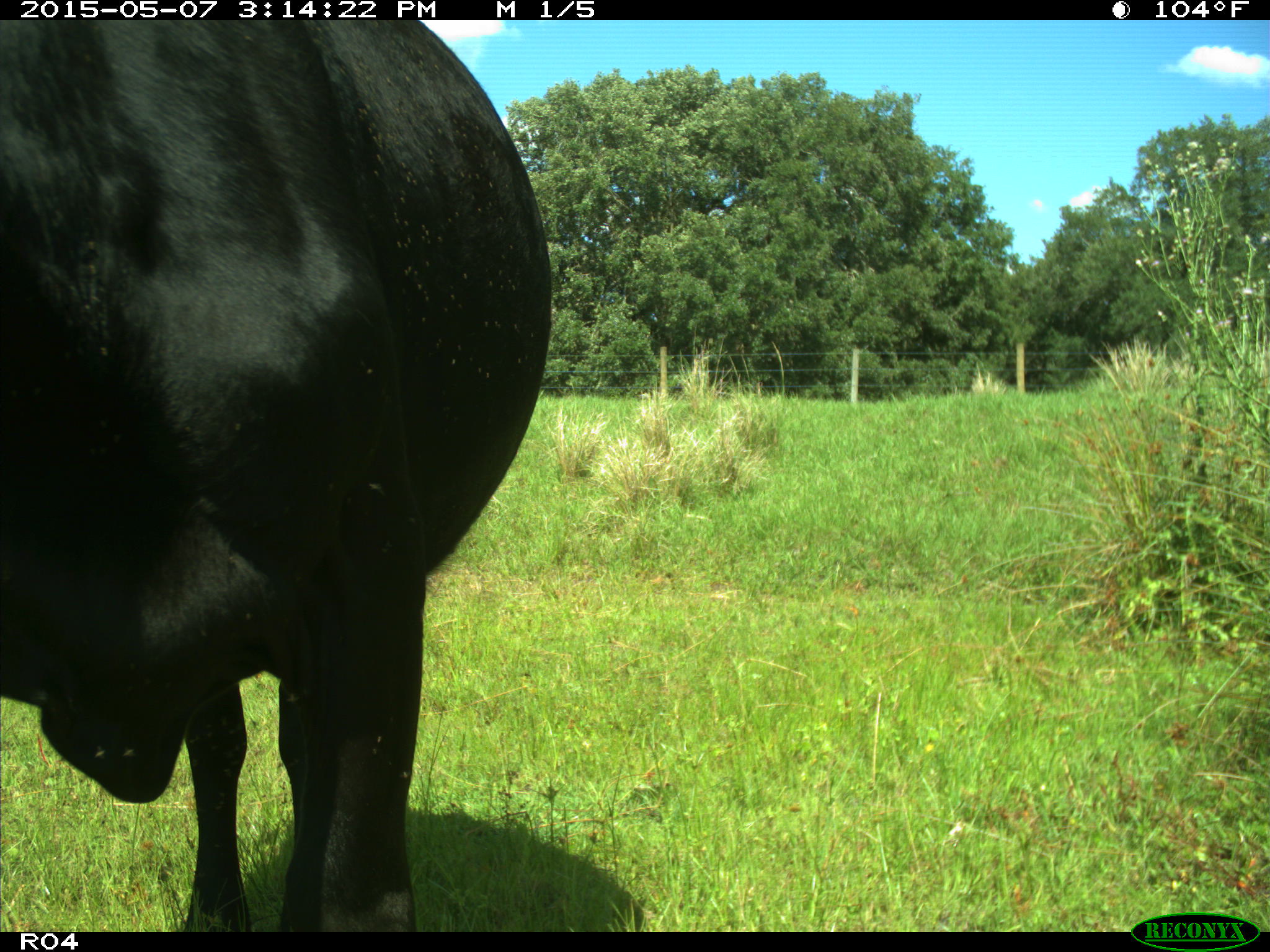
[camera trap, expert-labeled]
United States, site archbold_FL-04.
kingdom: Animalia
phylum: Chordata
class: Mammalia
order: Artiodactyla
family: Bovidae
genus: Bos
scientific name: Bos taurus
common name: domestic cow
Bos taurus (domestic cow).